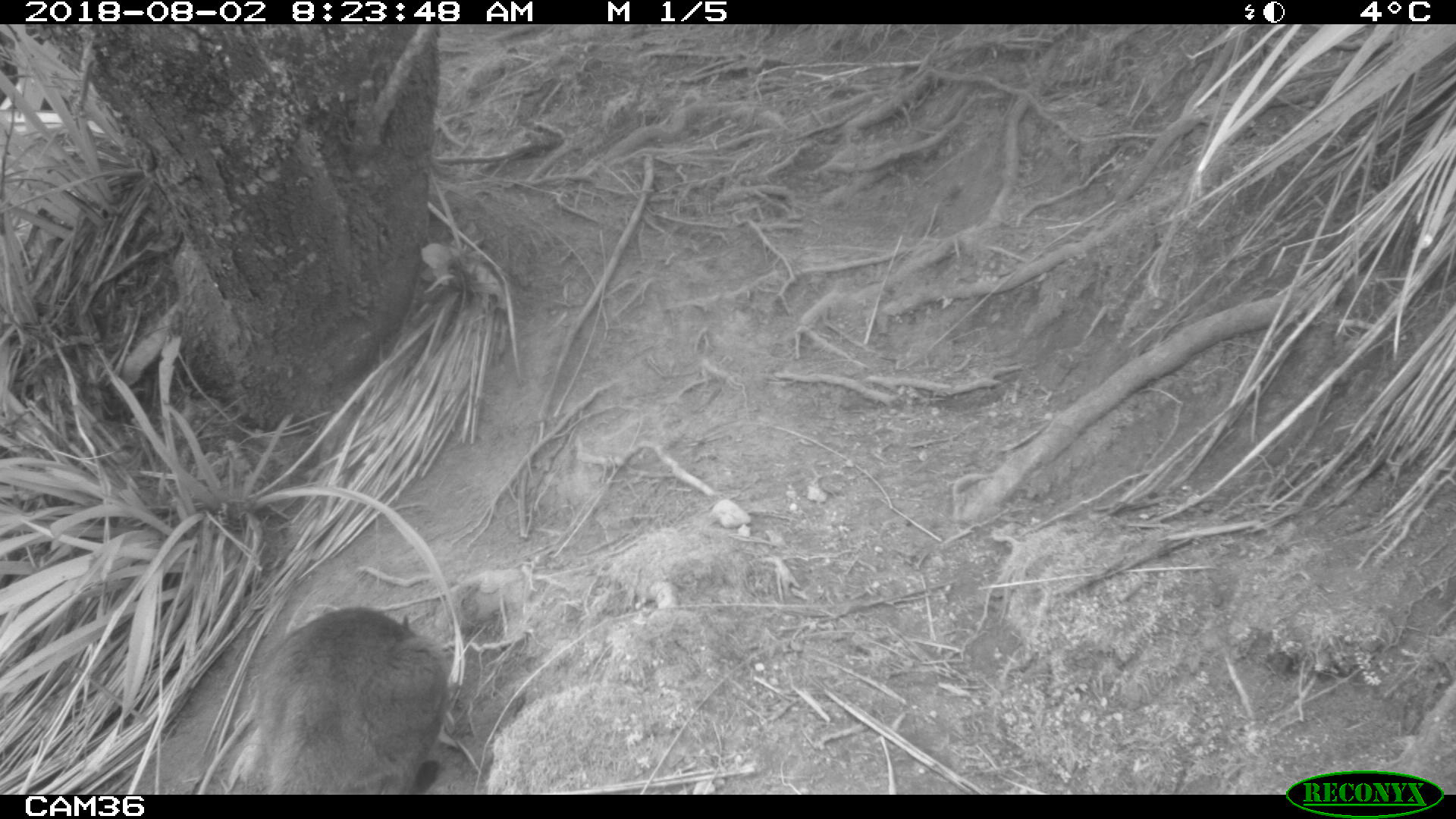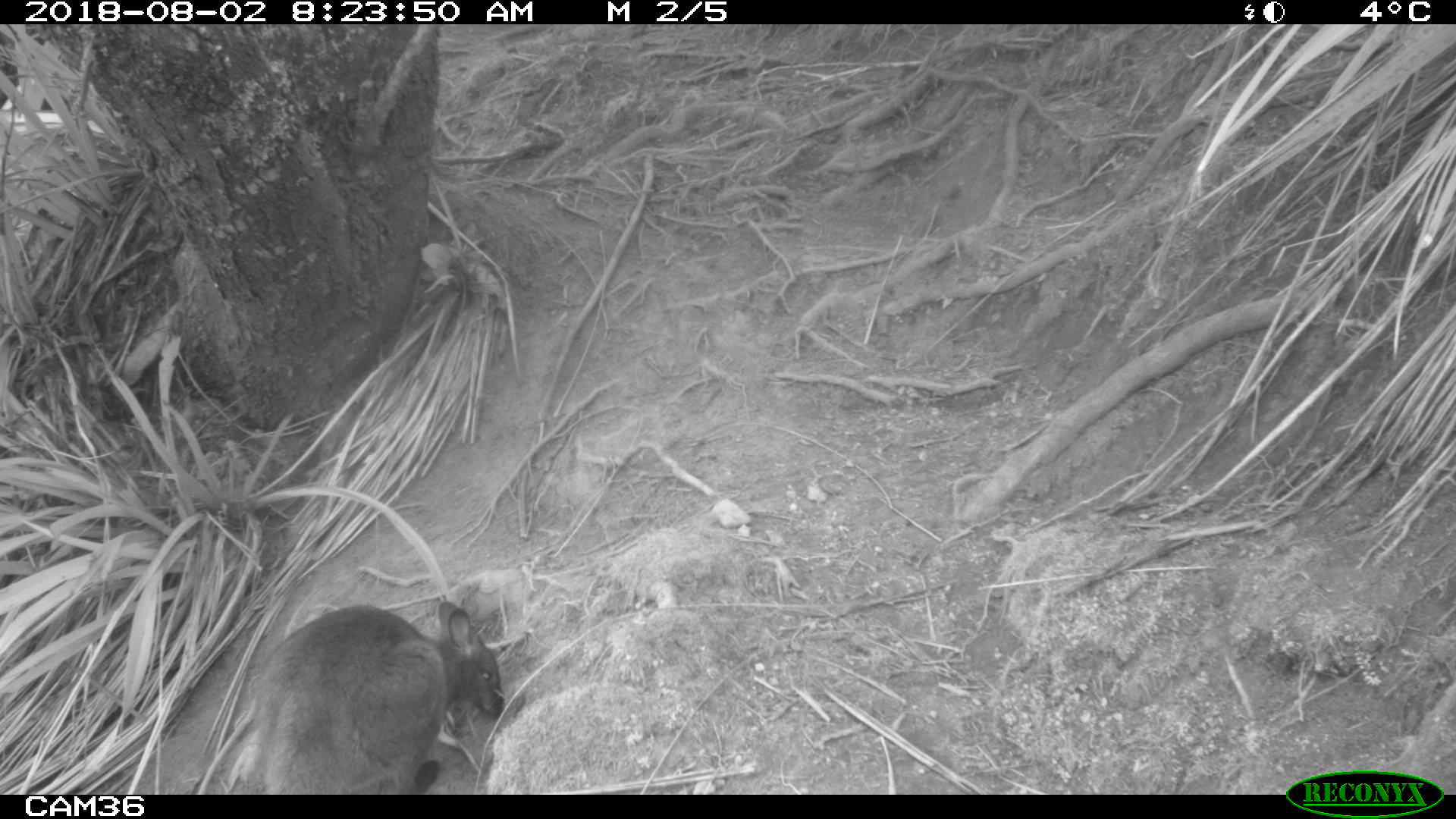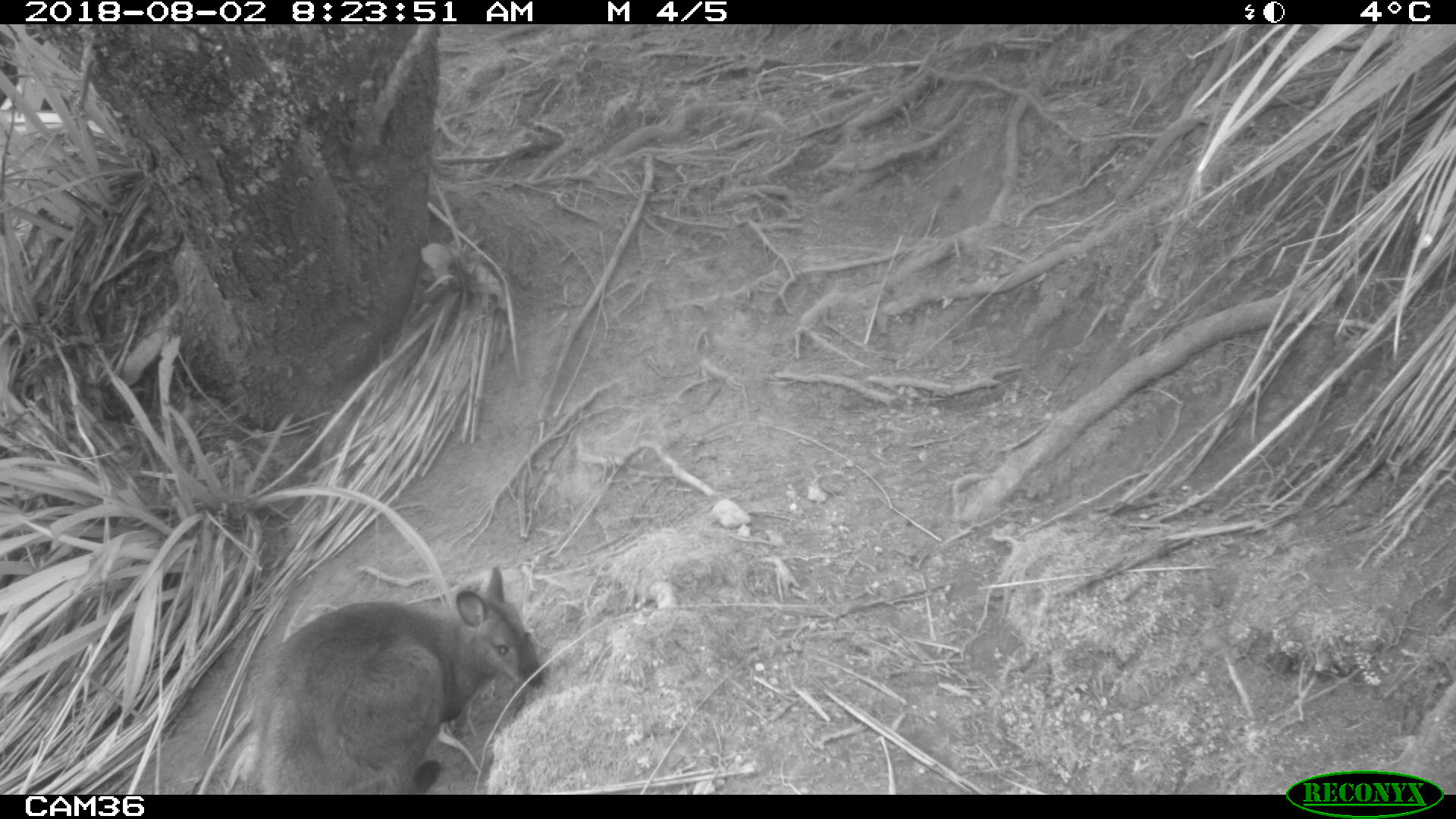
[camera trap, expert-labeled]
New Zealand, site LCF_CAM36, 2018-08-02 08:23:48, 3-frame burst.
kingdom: Animalia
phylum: Chordata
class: Mammalia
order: Diprotodontia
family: Macropodidae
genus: Notamacropus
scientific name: Notamacropus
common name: wallaby